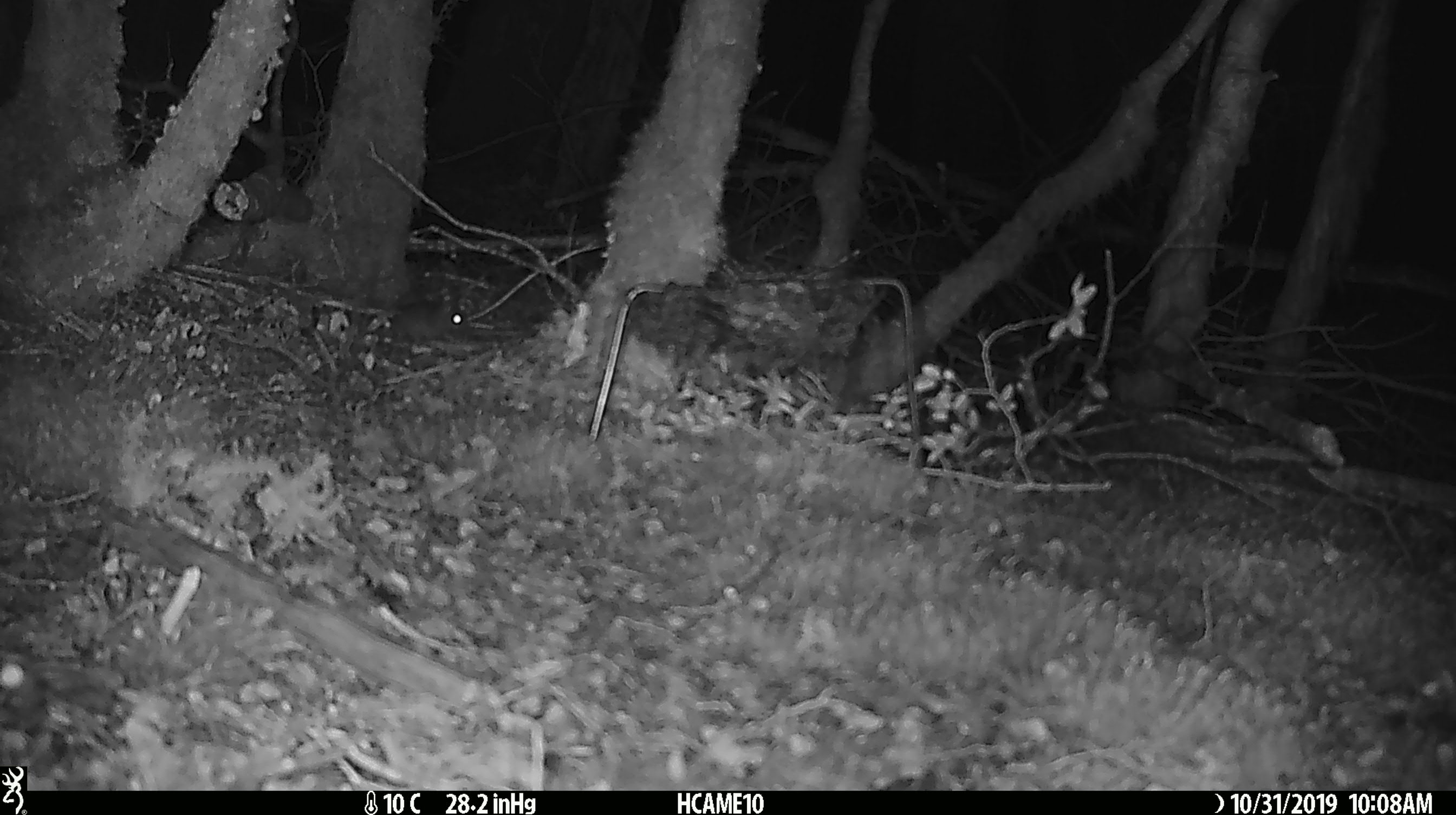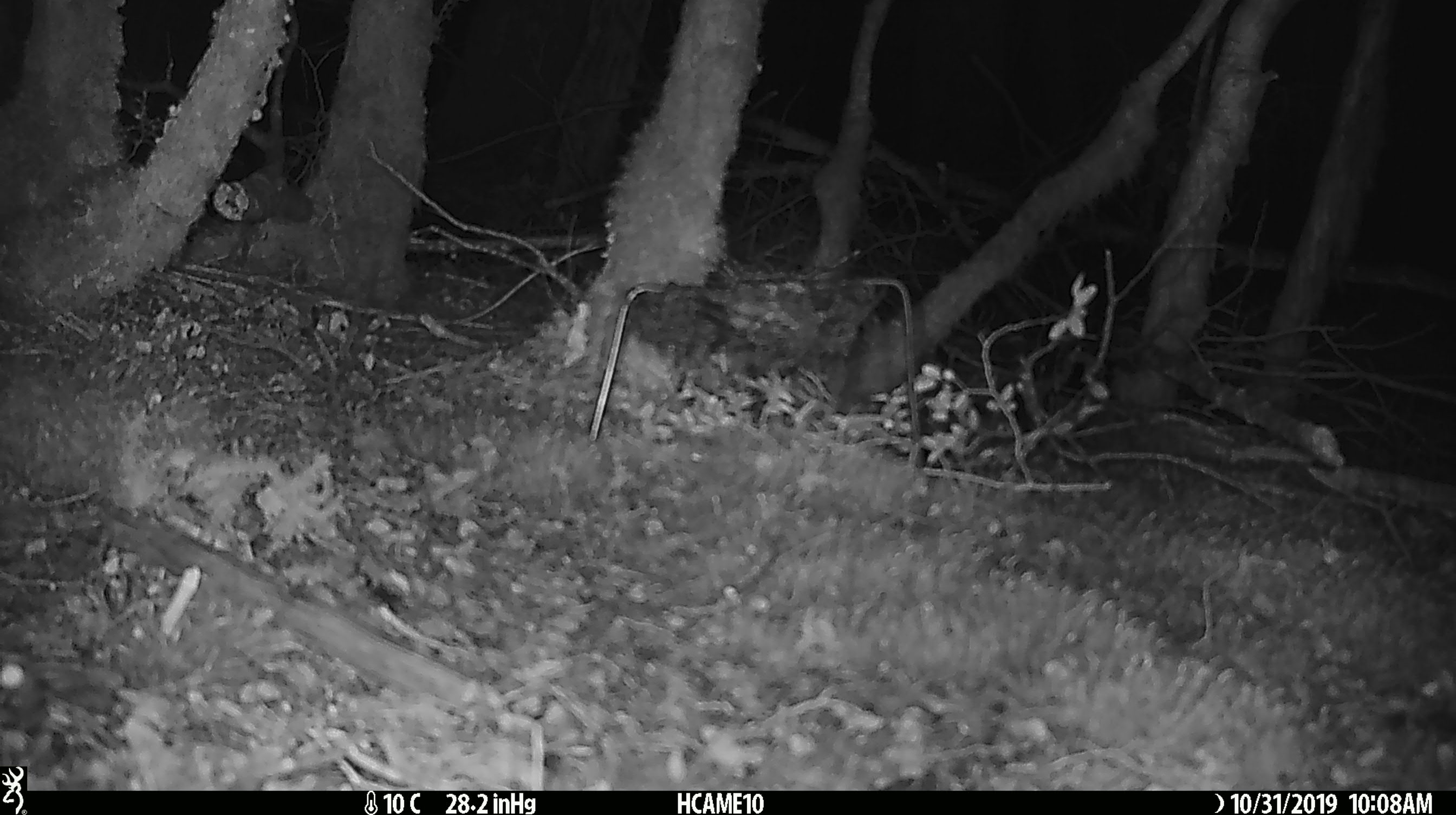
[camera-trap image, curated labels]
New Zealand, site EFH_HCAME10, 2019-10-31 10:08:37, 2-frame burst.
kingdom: Animalia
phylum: Chordata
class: Mammalia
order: Rodentia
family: Muridae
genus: Mus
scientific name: Mus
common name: mouse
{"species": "mouse (Mus)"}